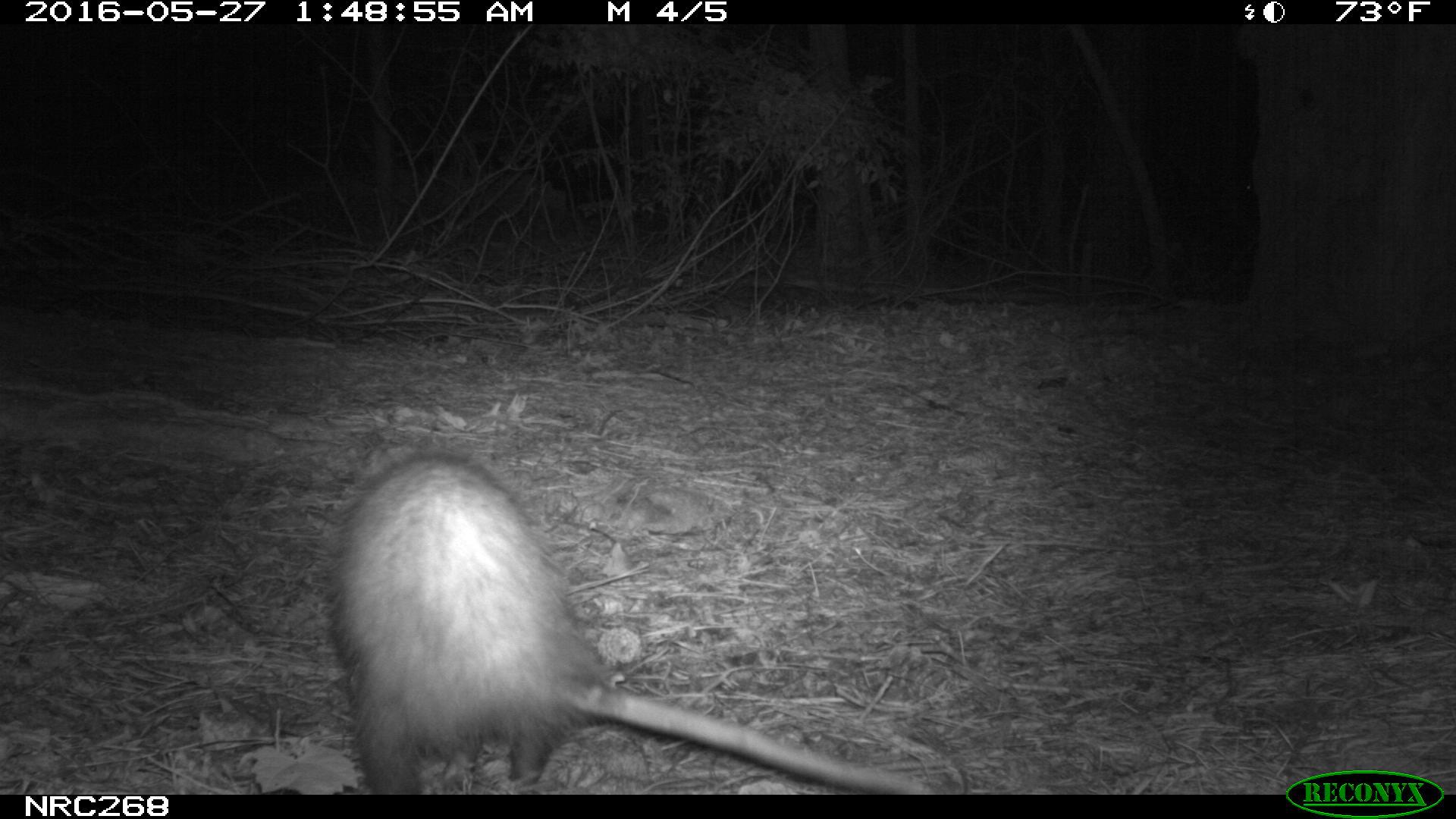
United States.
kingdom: Animalia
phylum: Chordata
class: Mammalia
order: Didelphimorphia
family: Didelphidae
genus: Didelphis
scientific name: Didelphis virginiana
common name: virginia opossum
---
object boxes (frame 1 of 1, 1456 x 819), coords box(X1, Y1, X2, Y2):
Virginia Opossum: box(314, 439, 934, 798)